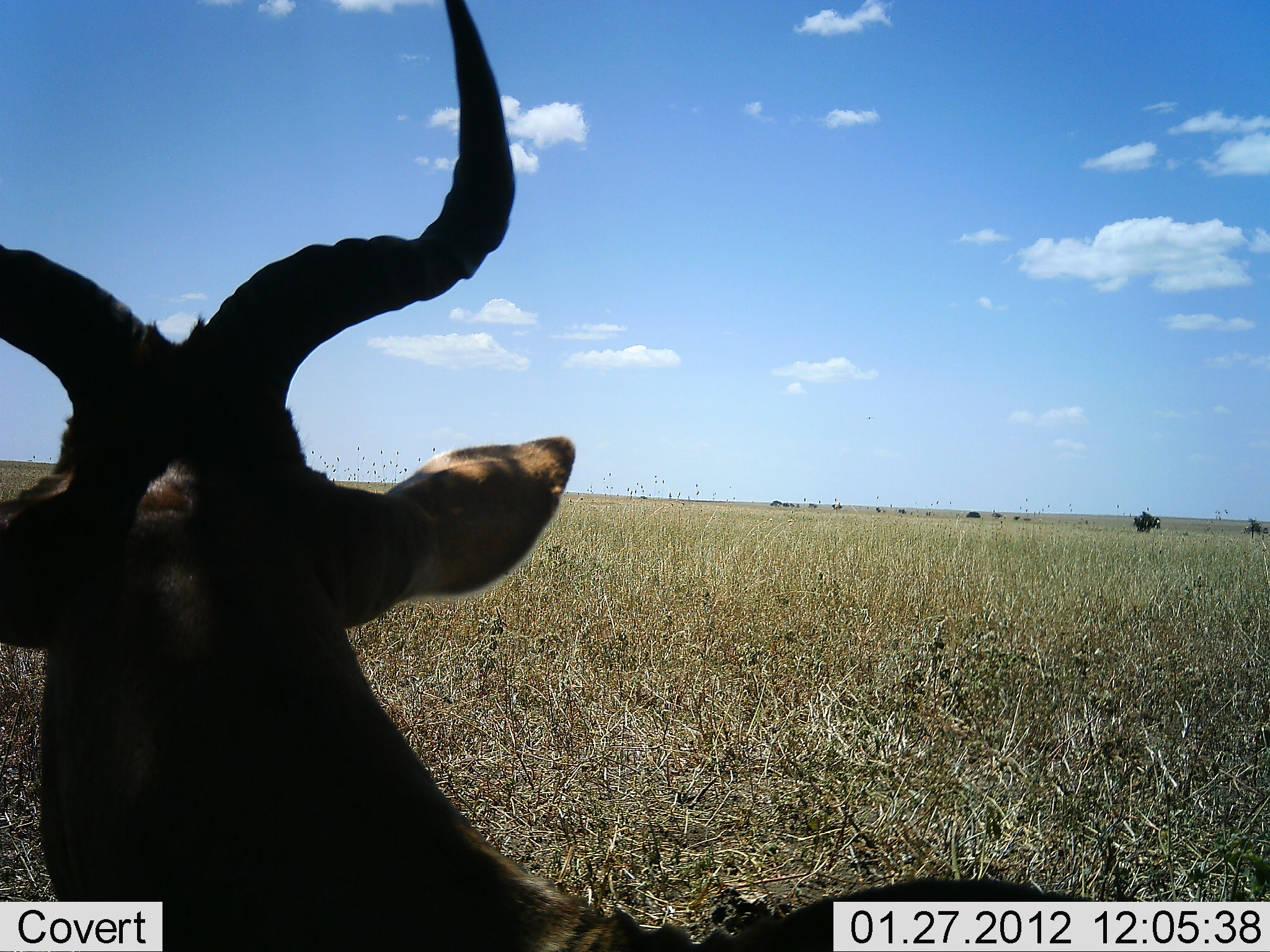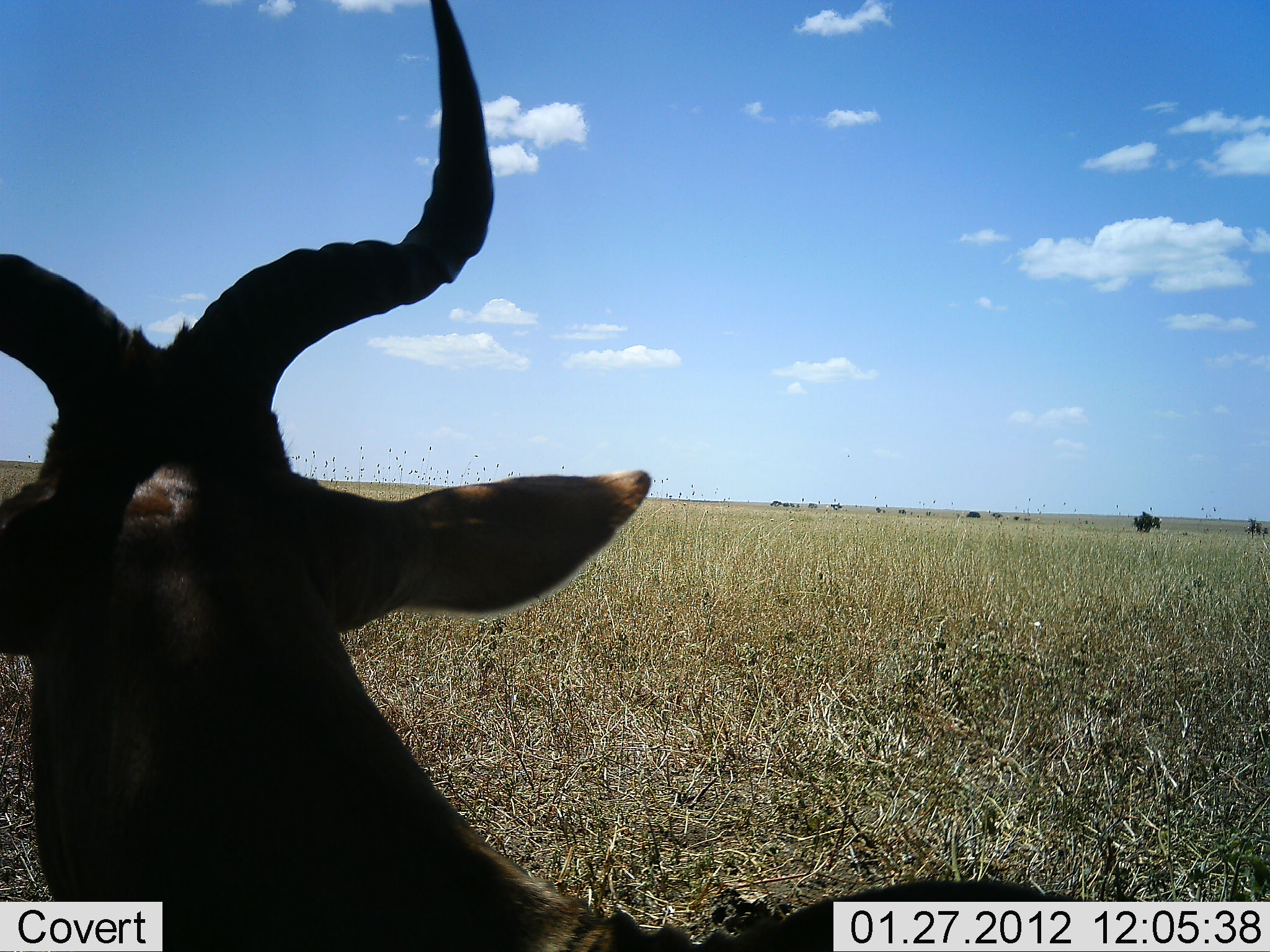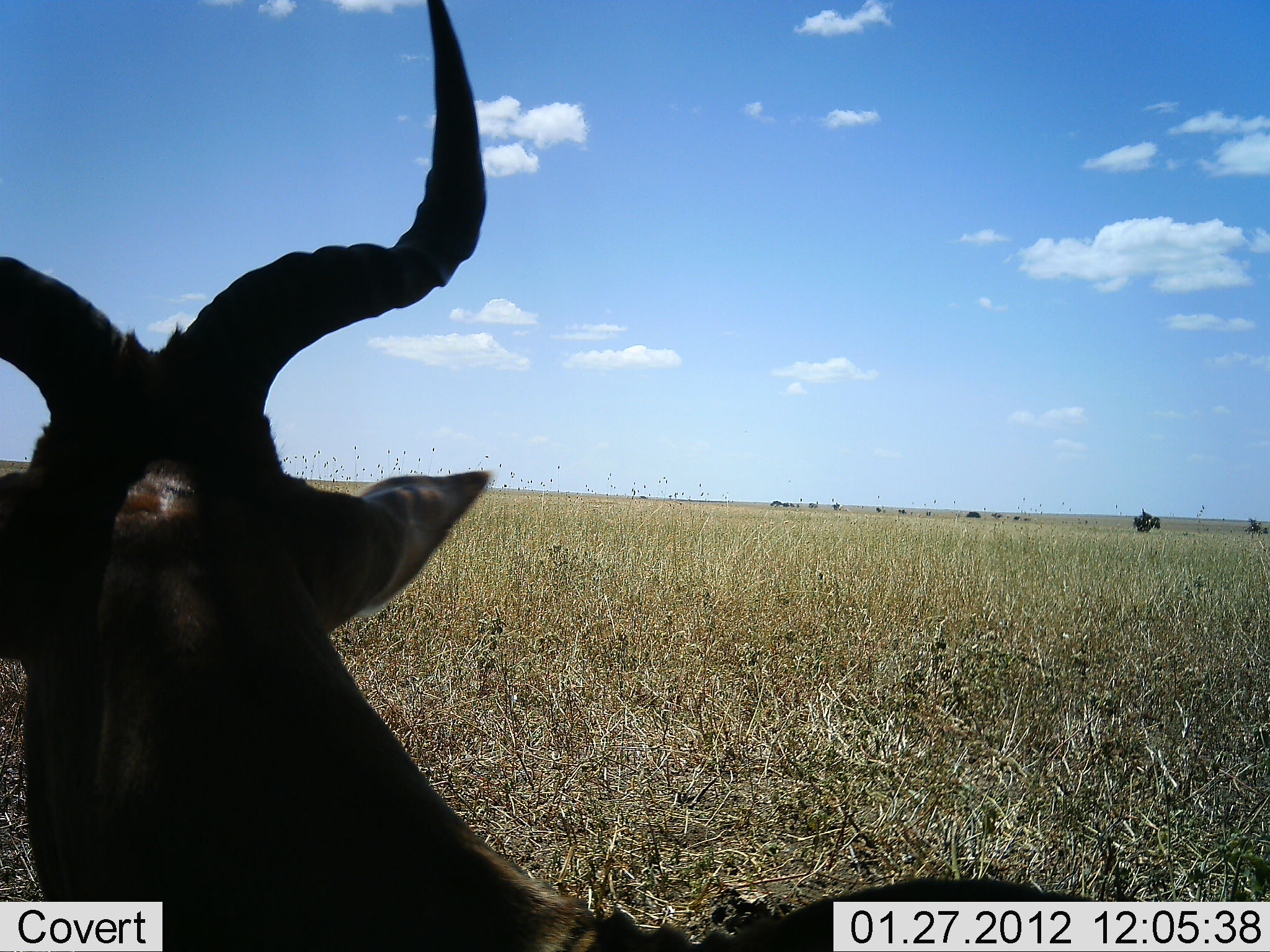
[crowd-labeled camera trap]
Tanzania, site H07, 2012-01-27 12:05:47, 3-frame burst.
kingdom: Animalia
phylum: Chordata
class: Mammalia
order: Artiodactyla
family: Bovidae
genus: Alcelaphus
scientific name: Alcelaphus buselaphus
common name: hartebeest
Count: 1.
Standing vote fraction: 53%.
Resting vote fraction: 47%.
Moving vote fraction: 0%.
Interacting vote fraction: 0%.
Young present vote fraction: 0%.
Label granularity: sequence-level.